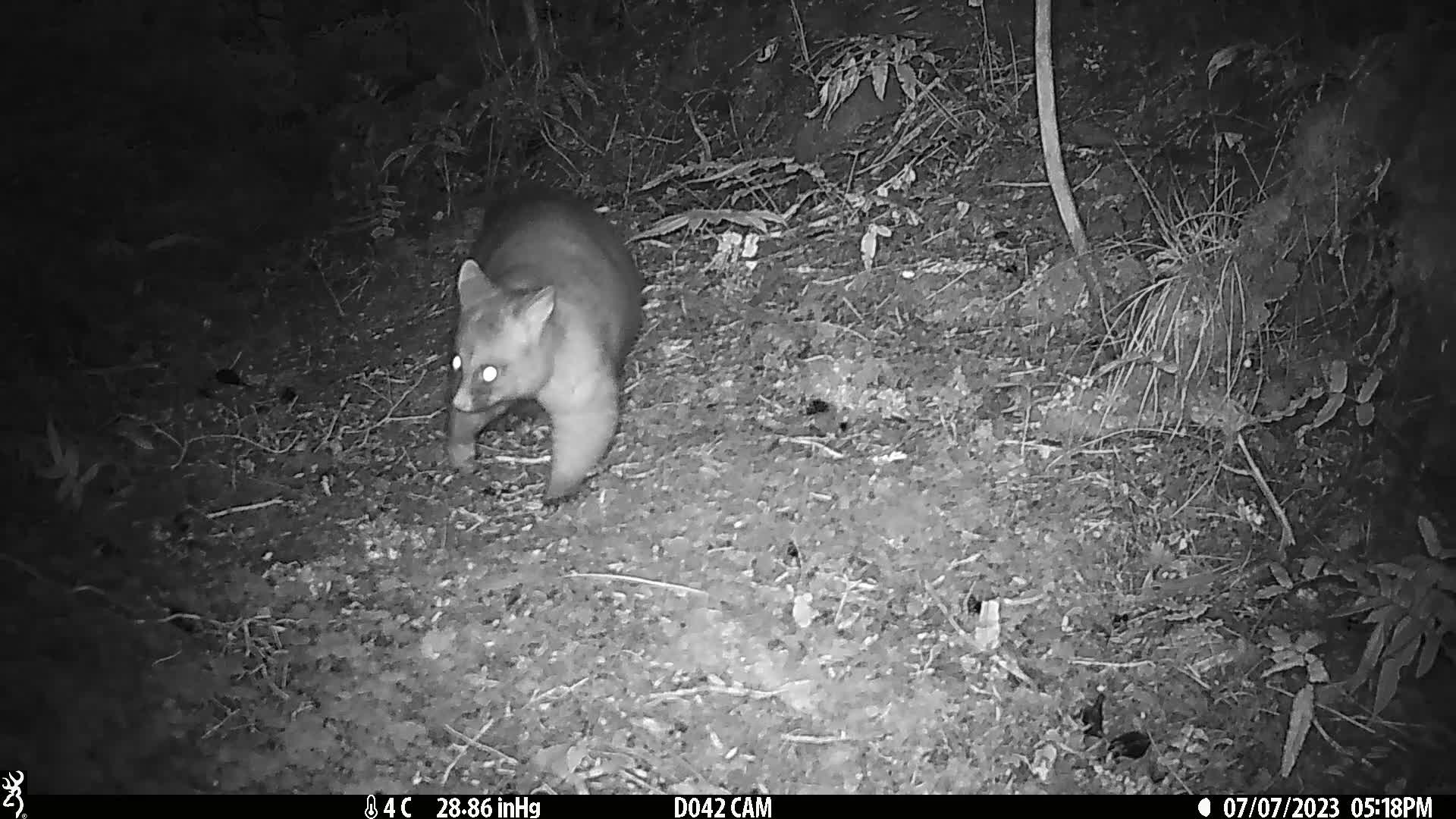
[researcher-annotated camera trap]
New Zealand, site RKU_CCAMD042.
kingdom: Animalia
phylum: Chordata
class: Mammalia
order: Diprotodontia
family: Phalangeridae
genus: Trichosurus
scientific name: Trichosurus vulpecula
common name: common brushtail possum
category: possum